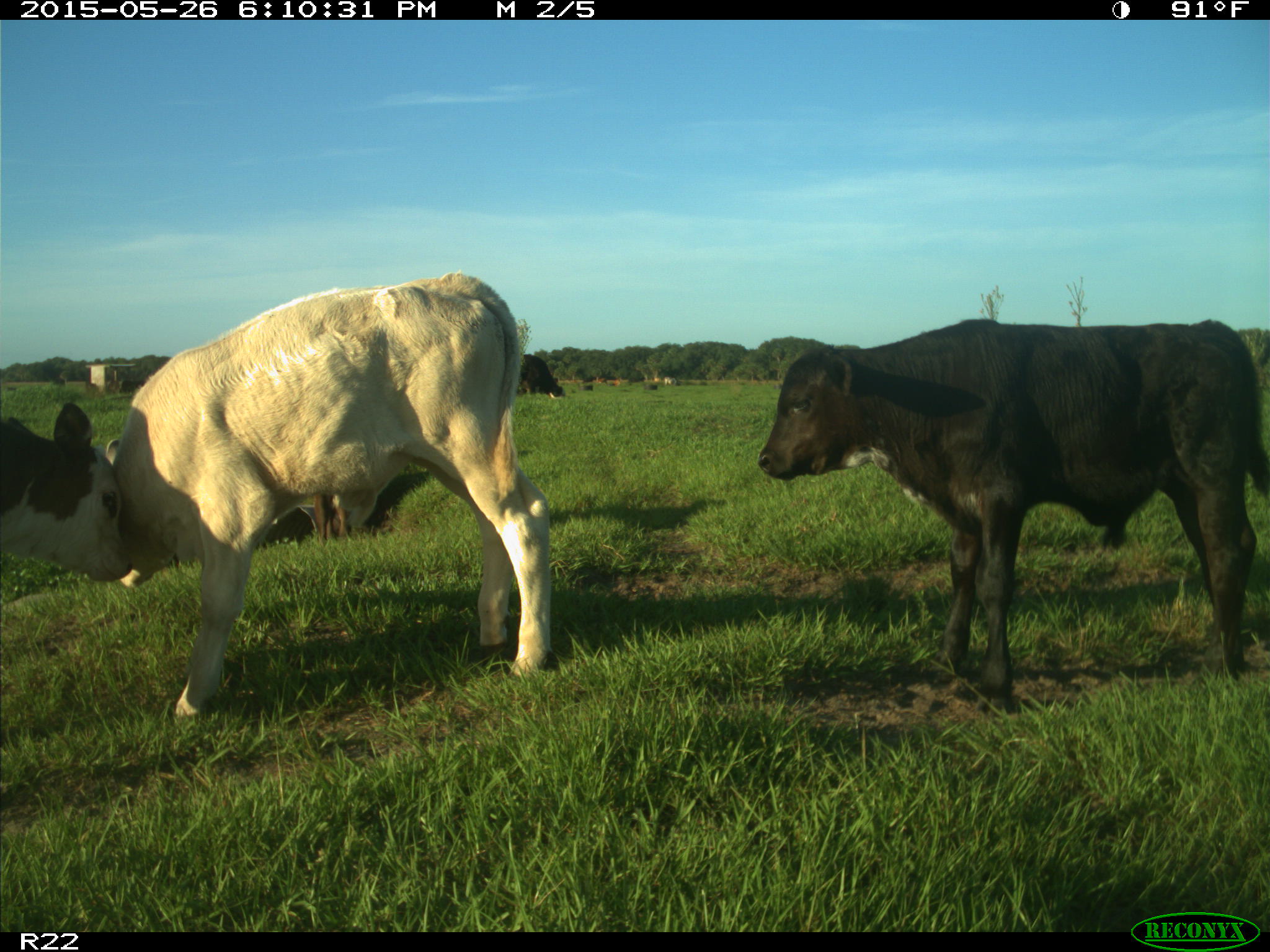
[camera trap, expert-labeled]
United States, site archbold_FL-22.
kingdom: Animalia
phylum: Chordata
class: Mammalia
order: Artiodactyla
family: Bovidae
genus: Bos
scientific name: Bos taurus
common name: domestic cow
Bos taurus (domestic cow).